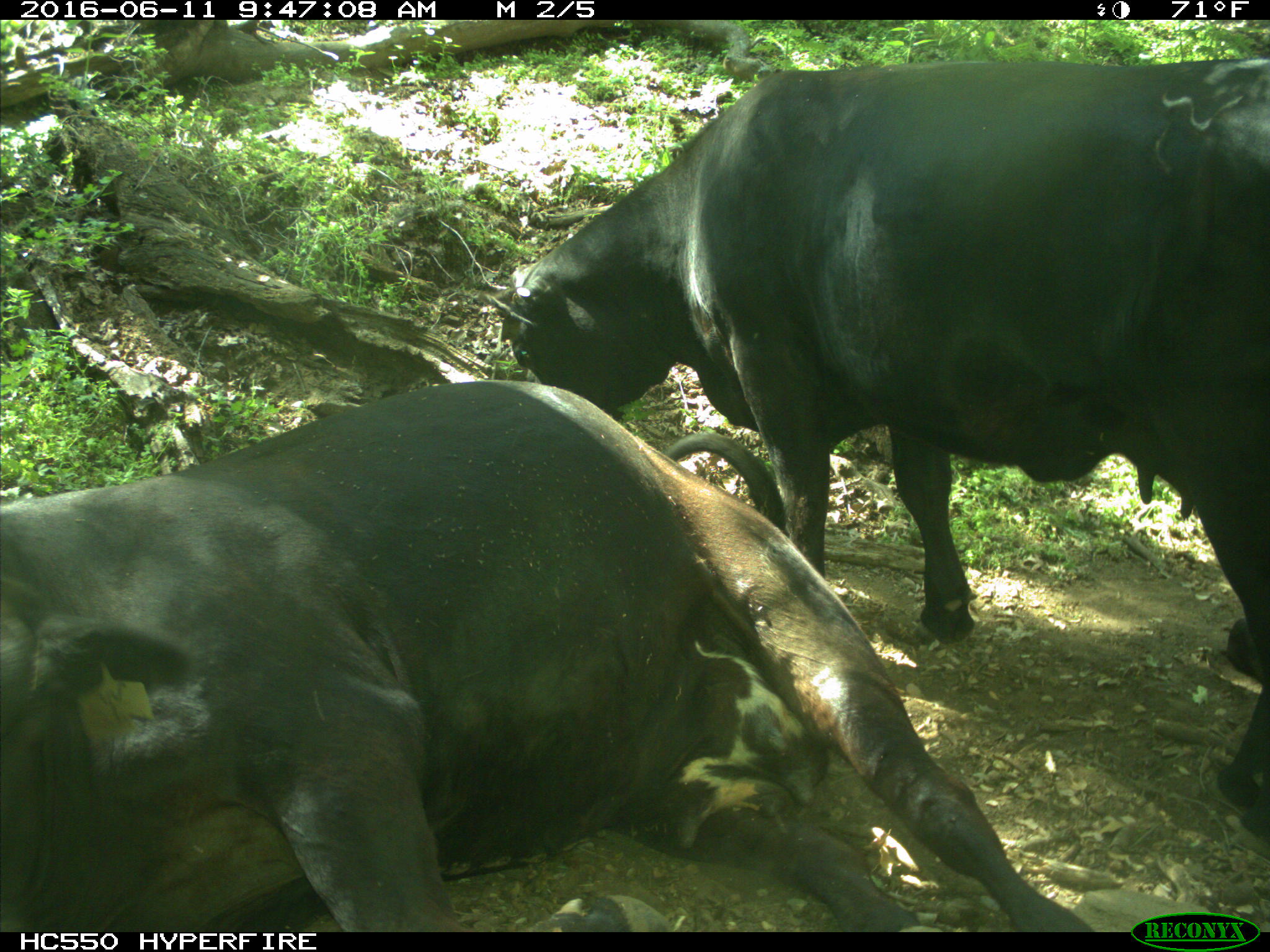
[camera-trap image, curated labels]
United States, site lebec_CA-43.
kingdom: Animalia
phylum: Chordata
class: Mammalia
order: Artiodactyla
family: Bovidae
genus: Bos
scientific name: Bos taurus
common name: domestic cow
Bos taurus (domestic cow).